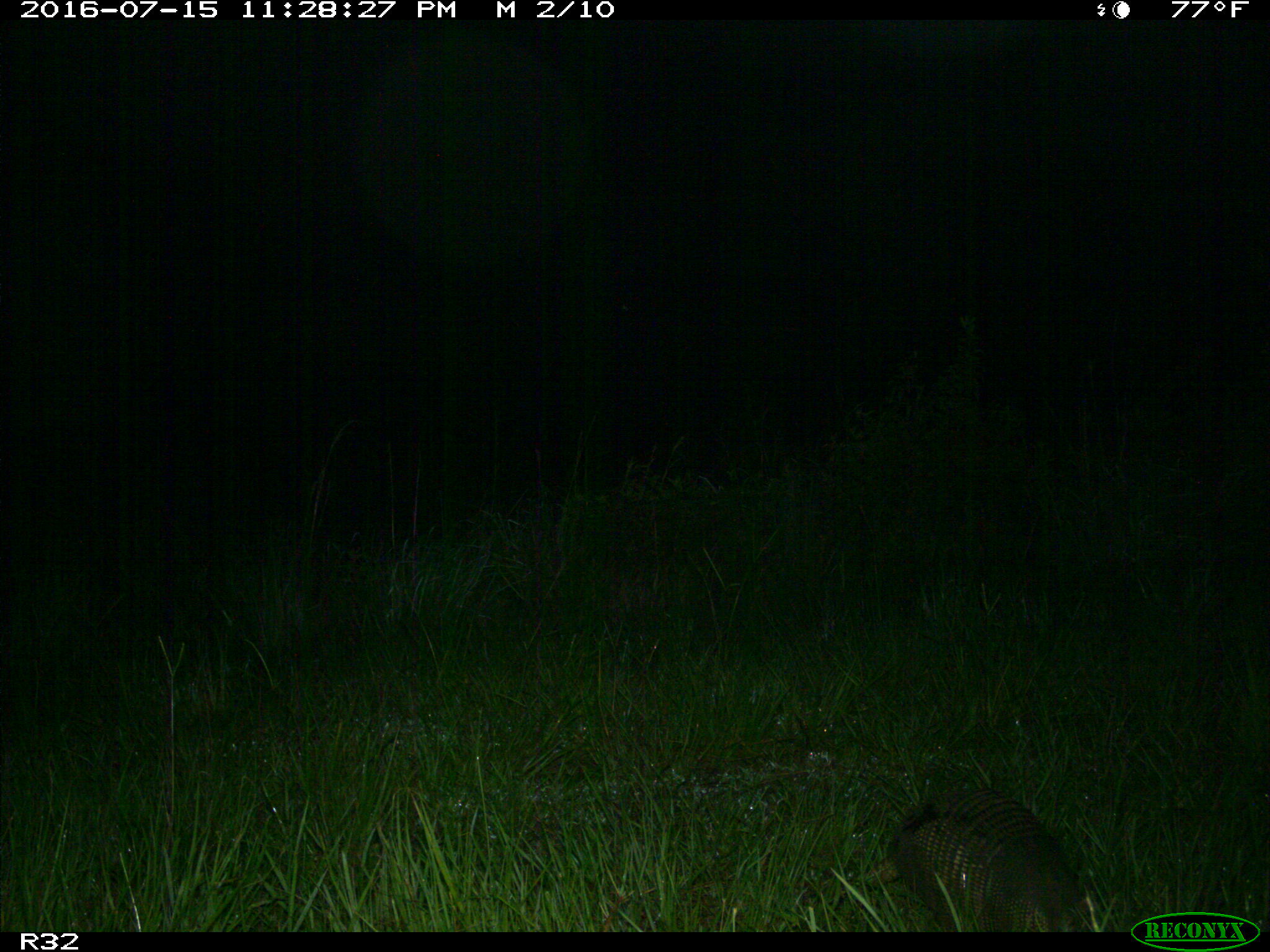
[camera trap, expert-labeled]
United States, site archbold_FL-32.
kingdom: Animalia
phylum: Chordata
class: Mammalia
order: Cingulata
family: Dasypodidae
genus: Dasypus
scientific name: Dasypus novemcinctus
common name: nine-banded armadillo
Dasypus novemcinctus (nine-banded armadillo).